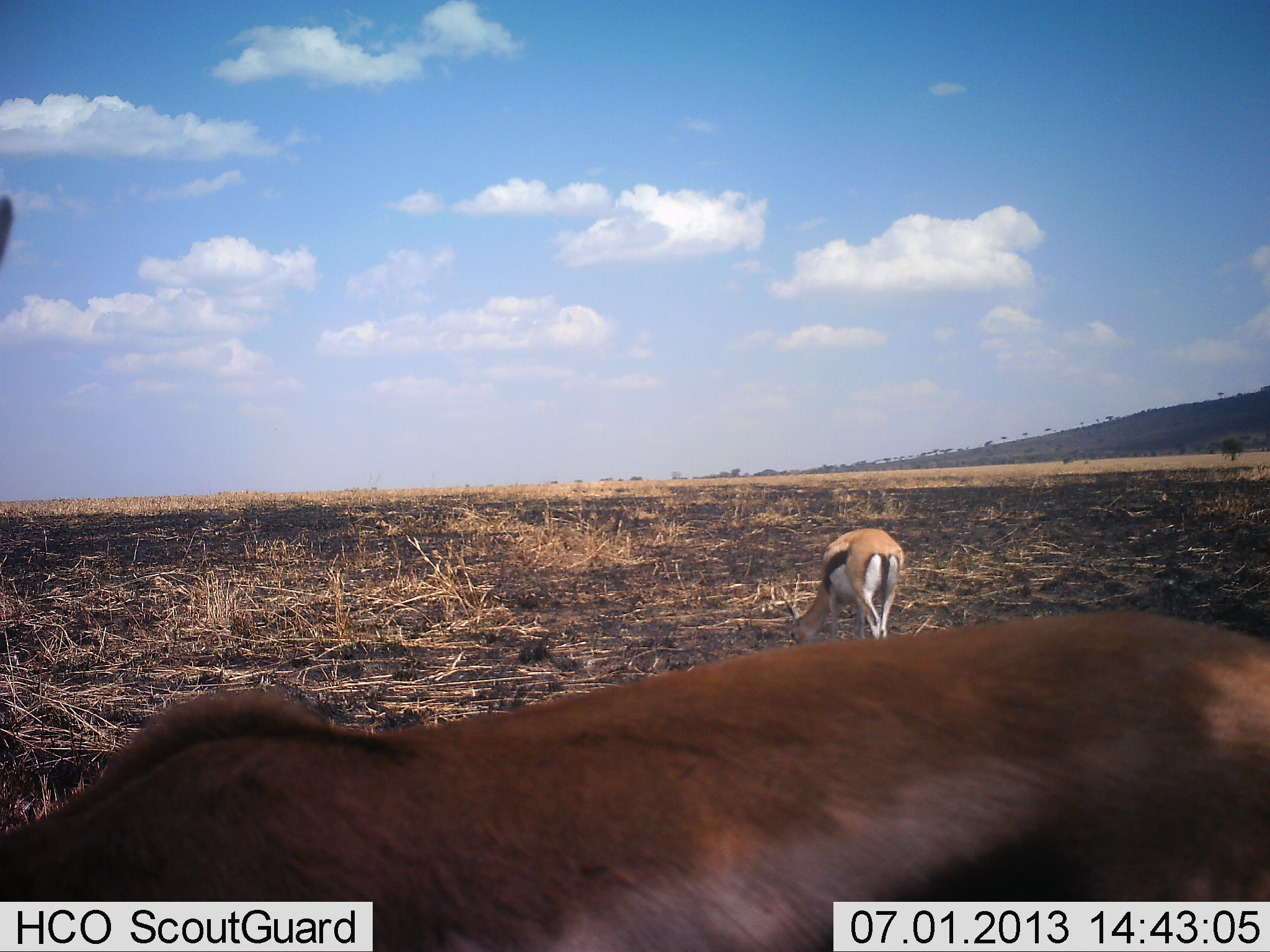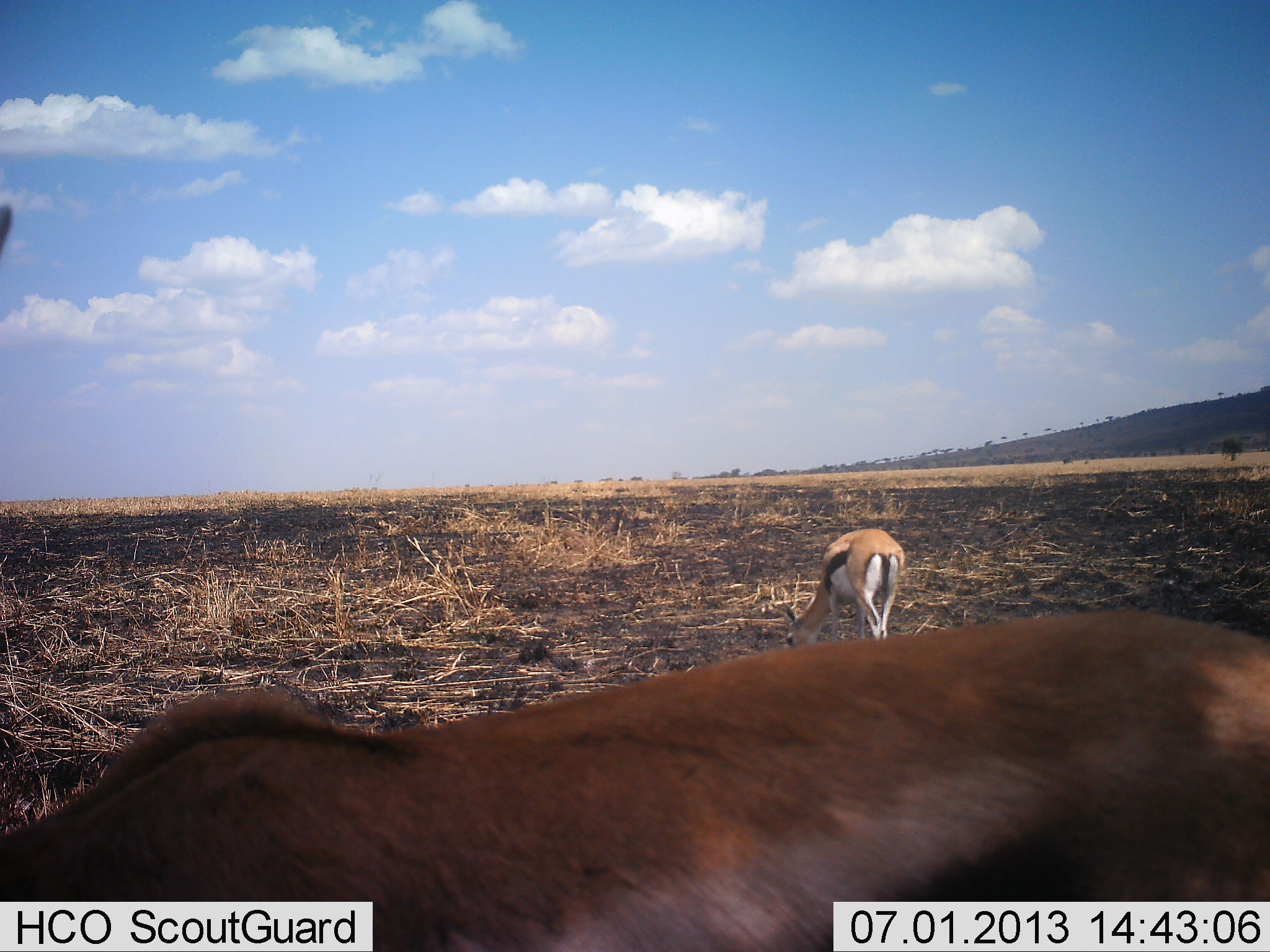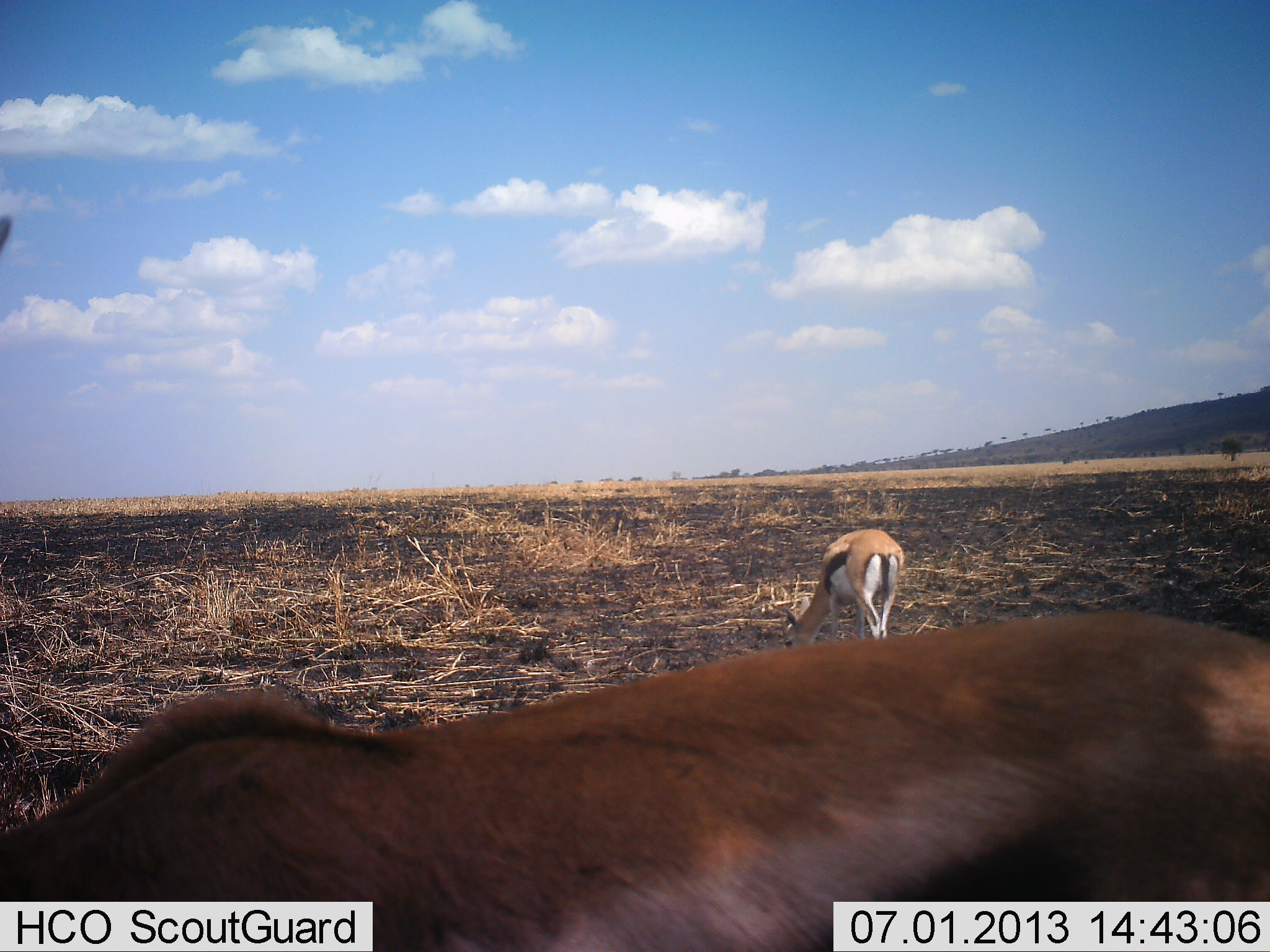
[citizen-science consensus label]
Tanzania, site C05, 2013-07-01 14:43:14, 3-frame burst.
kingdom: Animalia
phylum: Chordata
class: Mammalia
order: Artiodactyla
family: Bovidae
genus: Eudorcas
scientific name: Eudorcas thomsonii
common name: thomson's gazelle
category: gazellethomsons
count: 2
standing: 30%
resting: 0%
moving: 0%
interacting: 0%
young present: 0%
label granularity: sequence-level